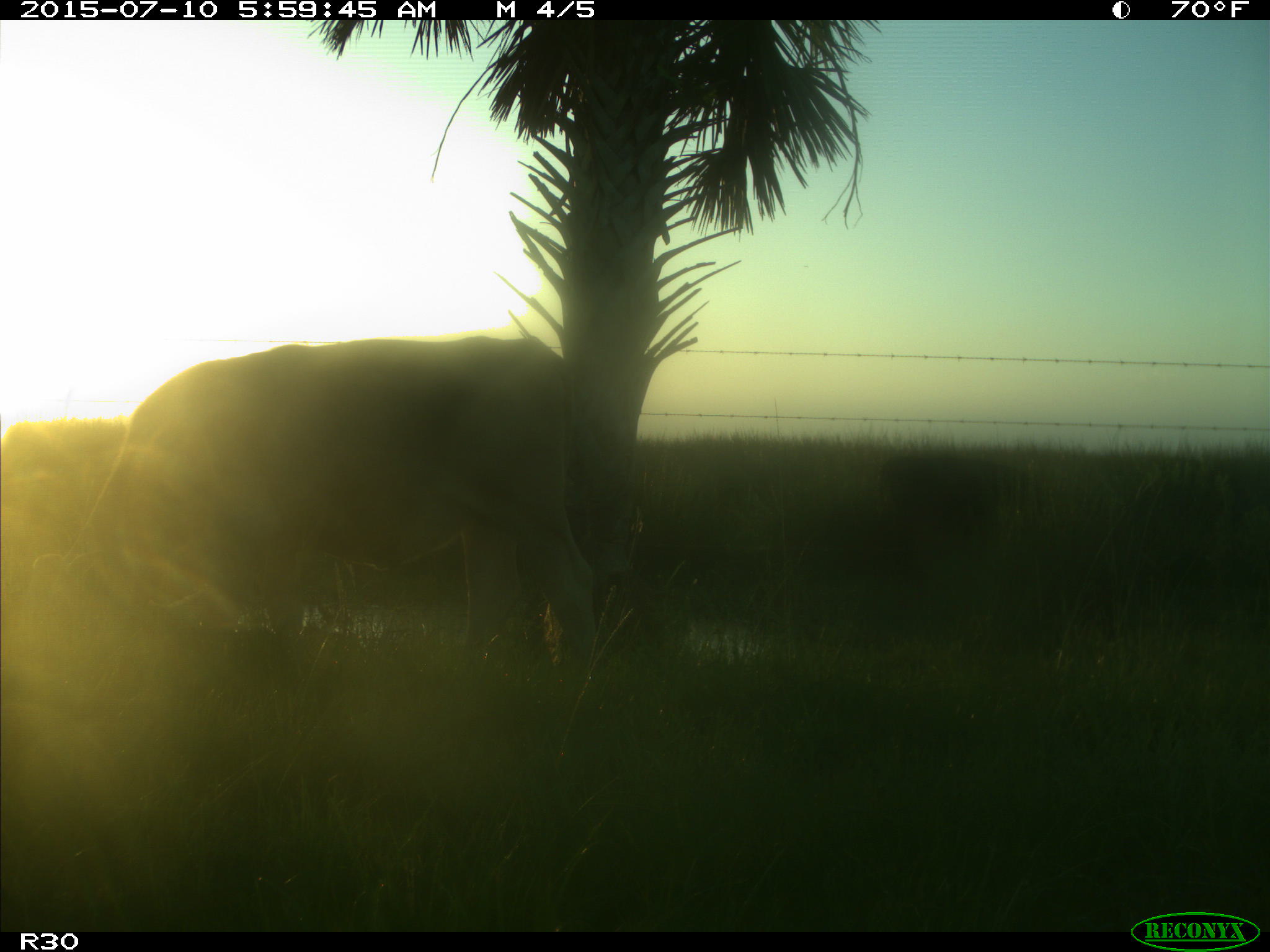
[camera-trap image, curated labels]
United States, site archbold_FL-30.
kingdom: Animalia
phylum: Chordata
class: Mammalia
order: Artiodactyla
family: Bovidae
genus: Bos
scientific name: Bos taurus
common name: domestic cow